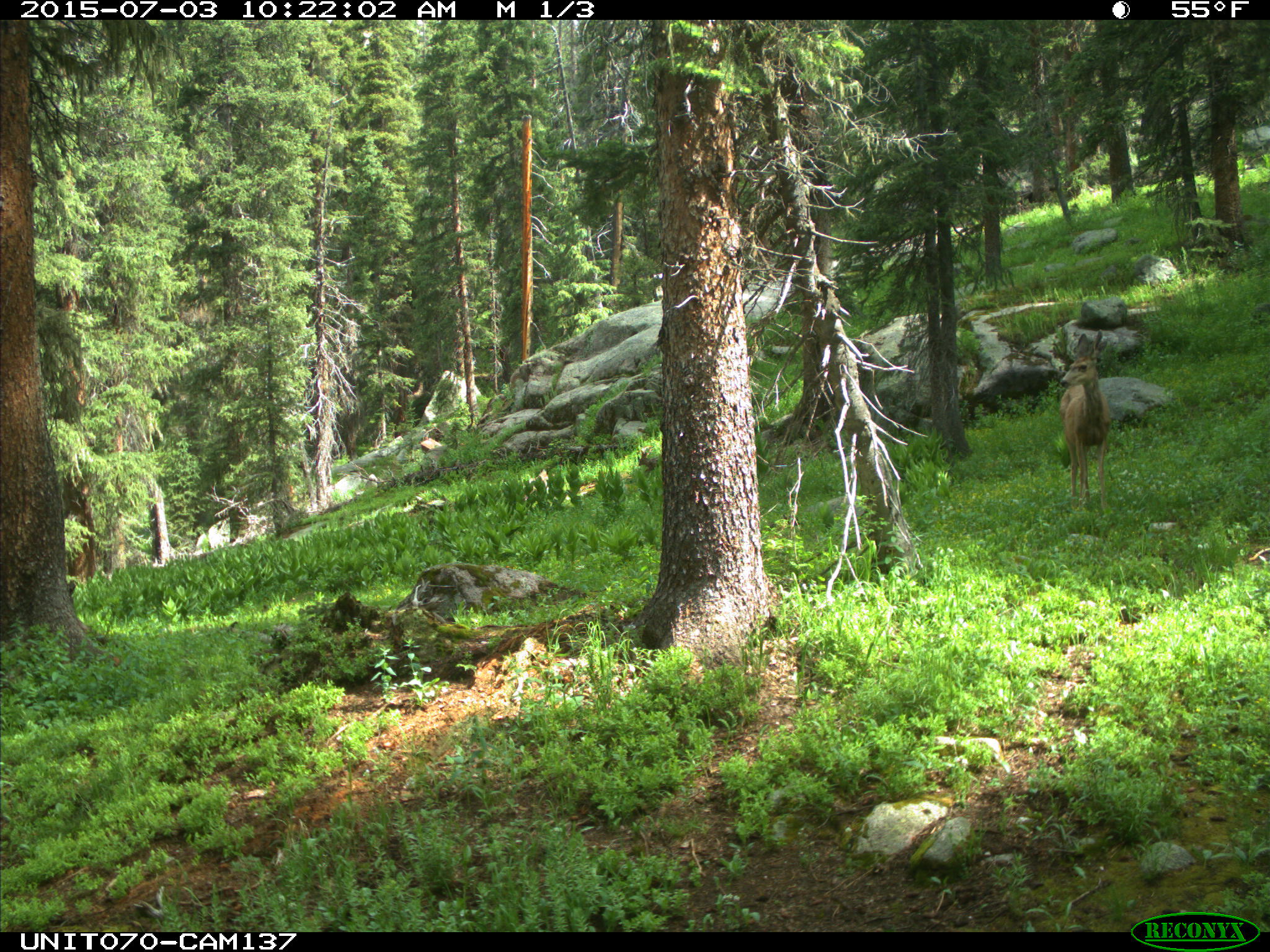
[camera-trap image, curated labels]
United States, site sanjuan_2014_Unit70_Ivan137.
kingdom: Animalia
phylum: Chordata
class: Mammalia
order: Artiodactyla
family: Cervidae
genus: Odocoileus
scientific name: Odocoileus hemionus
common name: mule deer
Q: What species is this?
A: Odocoileus hemionus (mule deer).